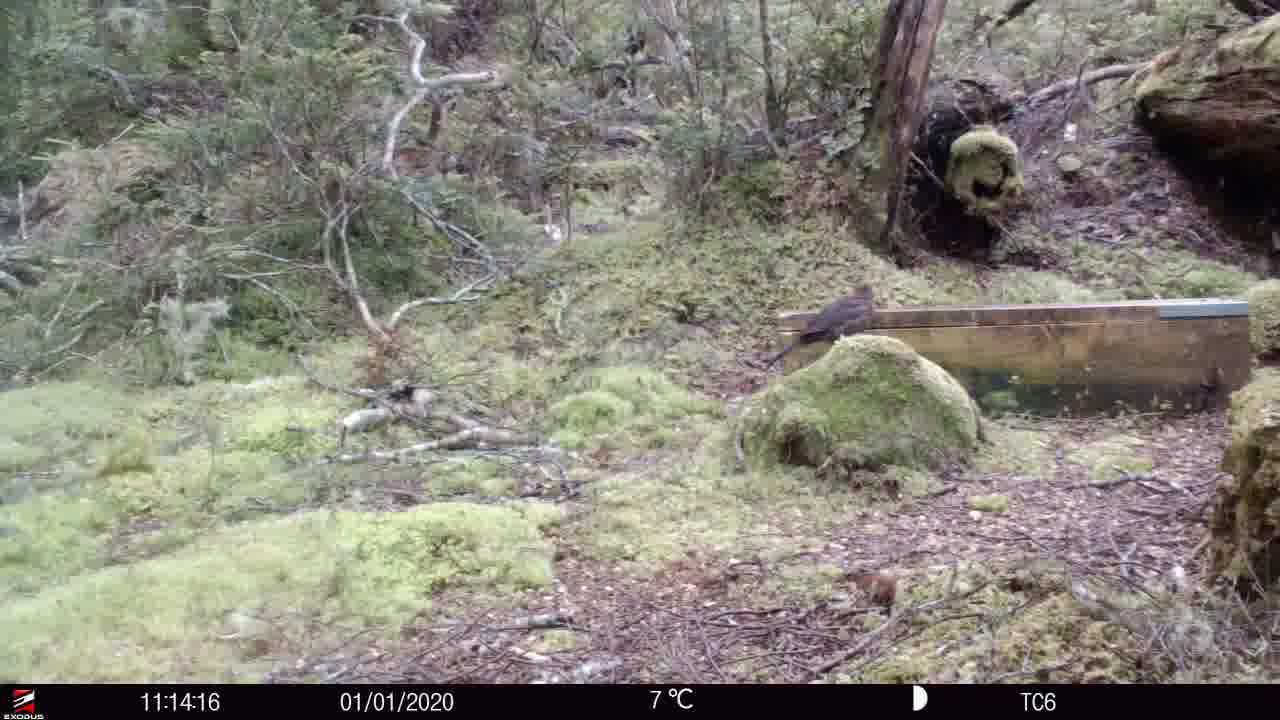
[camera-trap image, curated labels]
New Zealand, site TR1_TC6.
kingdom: Animalia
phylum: Chordata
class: Aves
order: Passeriformes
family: Turdidae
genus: Turdus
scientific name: Turdus merula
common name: eurasian blackbird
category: blackbird